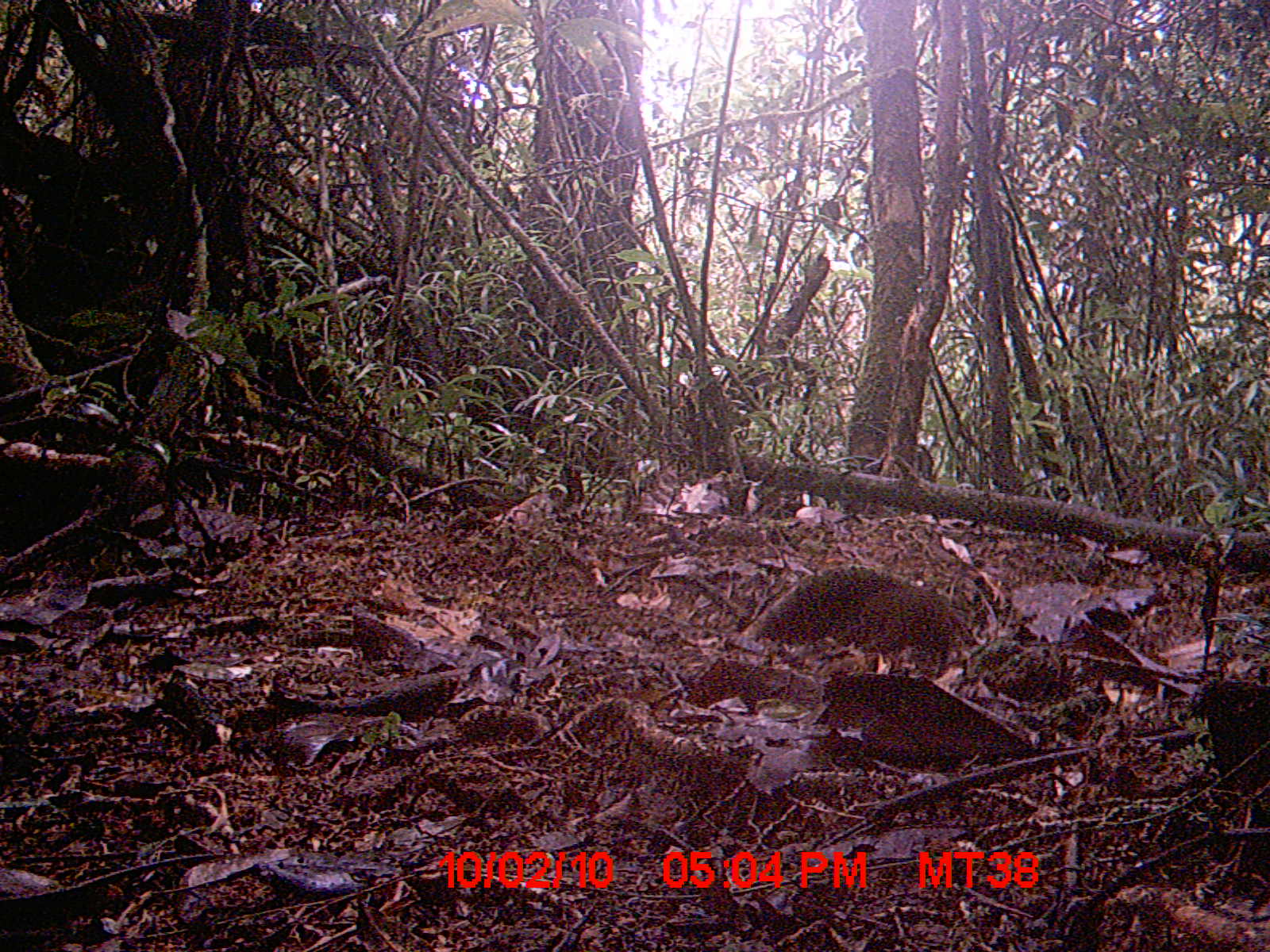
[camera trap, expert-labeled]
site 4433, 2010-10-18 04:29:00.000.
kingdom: Animalia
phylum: Chordata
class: Mammalia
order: Carnivora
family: Eupleridae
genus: Eupleres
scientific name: Eupleres goudotii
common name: falanouc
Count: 1.